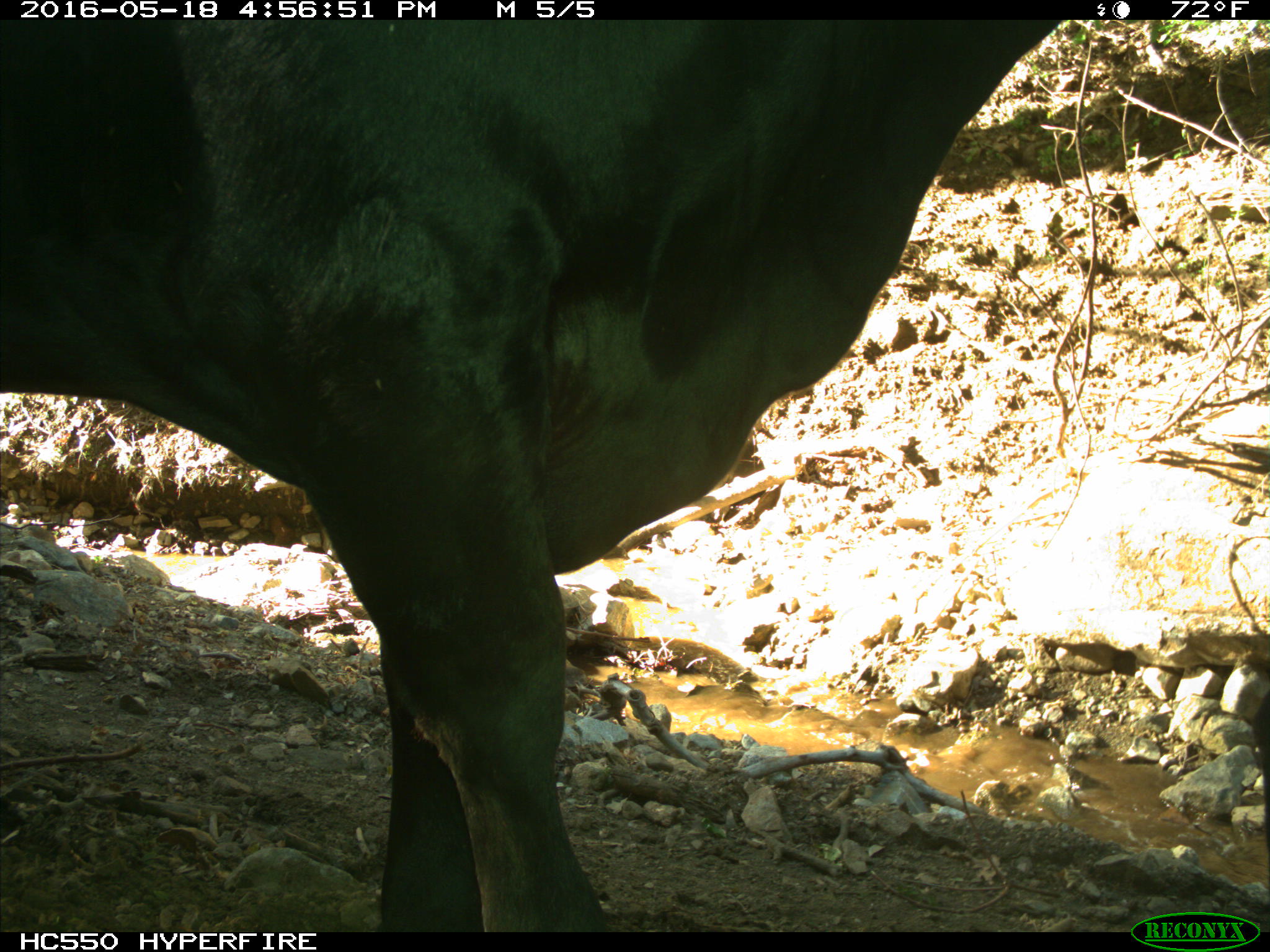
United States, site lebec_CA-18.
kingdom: Animalia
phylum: Chordata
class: Mammalia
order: Artiodactyla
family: Bovidae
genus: Bos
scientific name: Bos taurus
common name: domestic cow